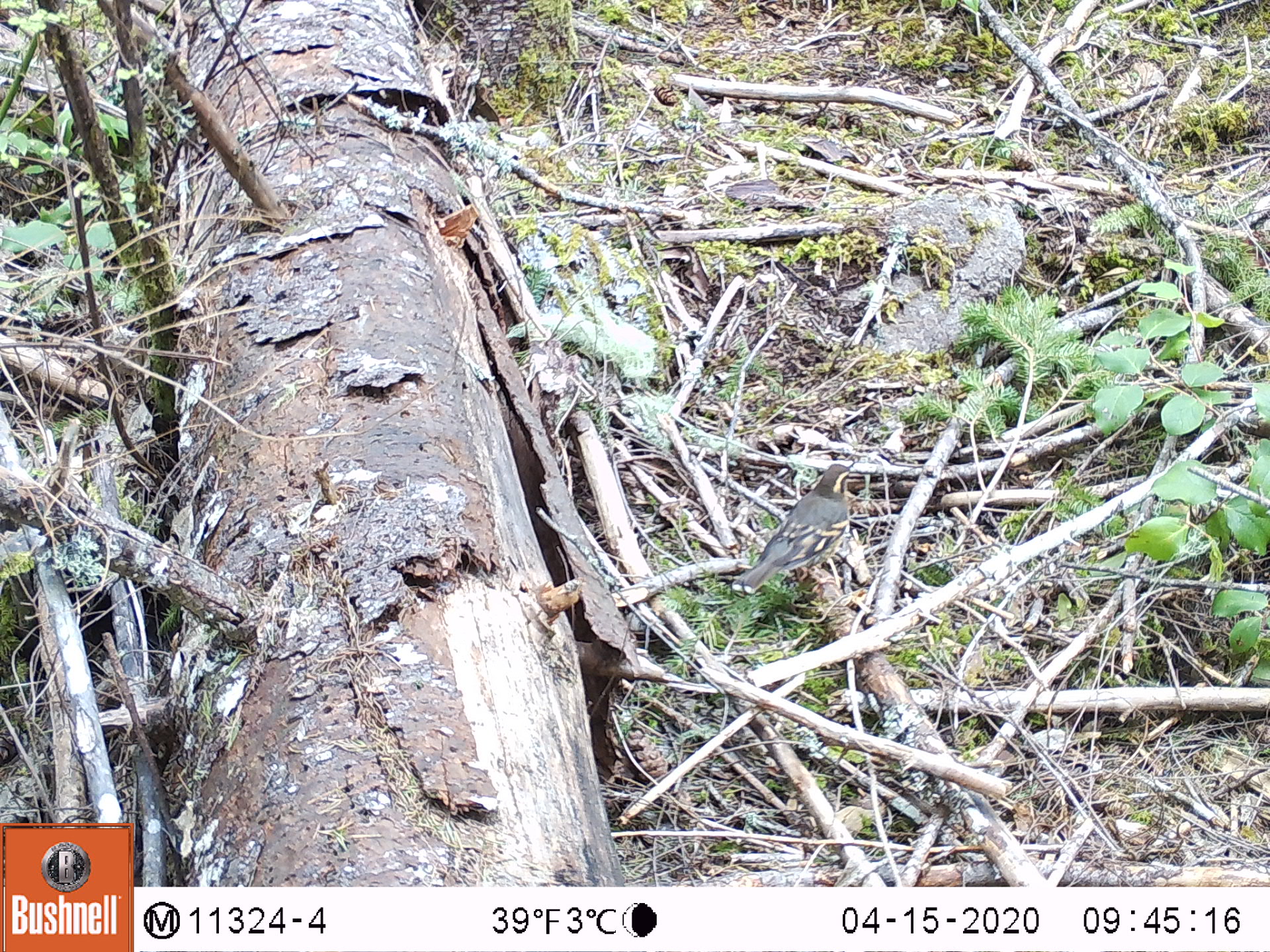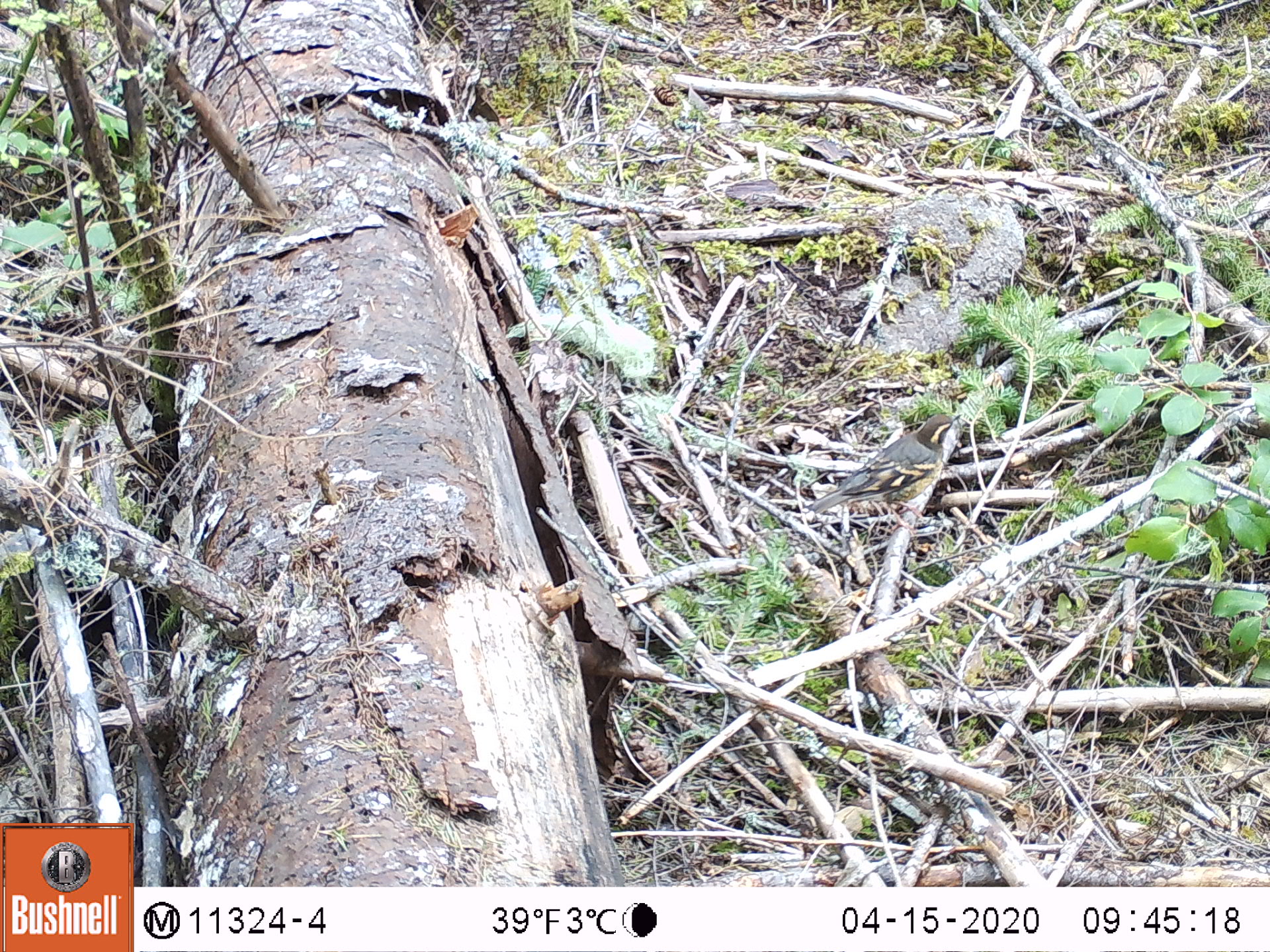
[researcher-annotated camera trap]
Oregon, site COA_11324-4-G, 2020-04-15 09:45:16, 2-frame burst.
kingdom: Animalia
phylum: Chordata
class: Aves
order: Passeriformes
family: Turdidae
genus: Ixoreus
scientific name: Ixoreus naevius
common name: varied thrush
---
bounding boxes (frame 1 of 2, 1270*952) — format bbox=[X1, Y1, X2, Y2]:
varied thrush: bbox=[740, 462, 854, 592]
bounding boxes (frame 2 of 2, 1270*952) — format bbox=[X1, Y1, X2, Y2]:
varied thrush: bbox=[813, 408, 961, 510]